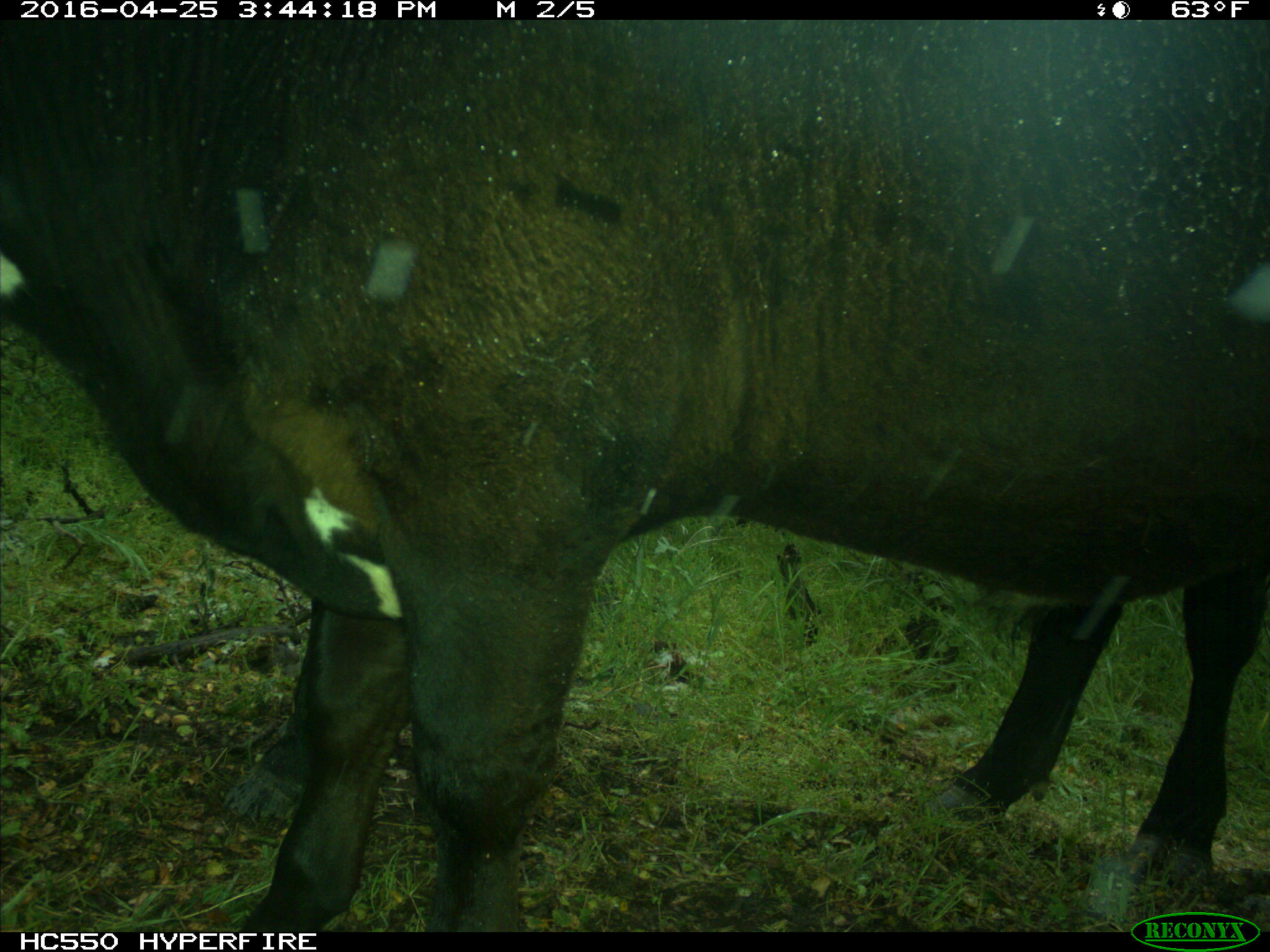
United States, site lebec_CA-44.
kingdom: Animalia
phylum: Chordata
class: Mammalia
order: Artiodactyla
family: Bovidae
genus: Bos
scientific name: Bos taurus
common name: domestic cow